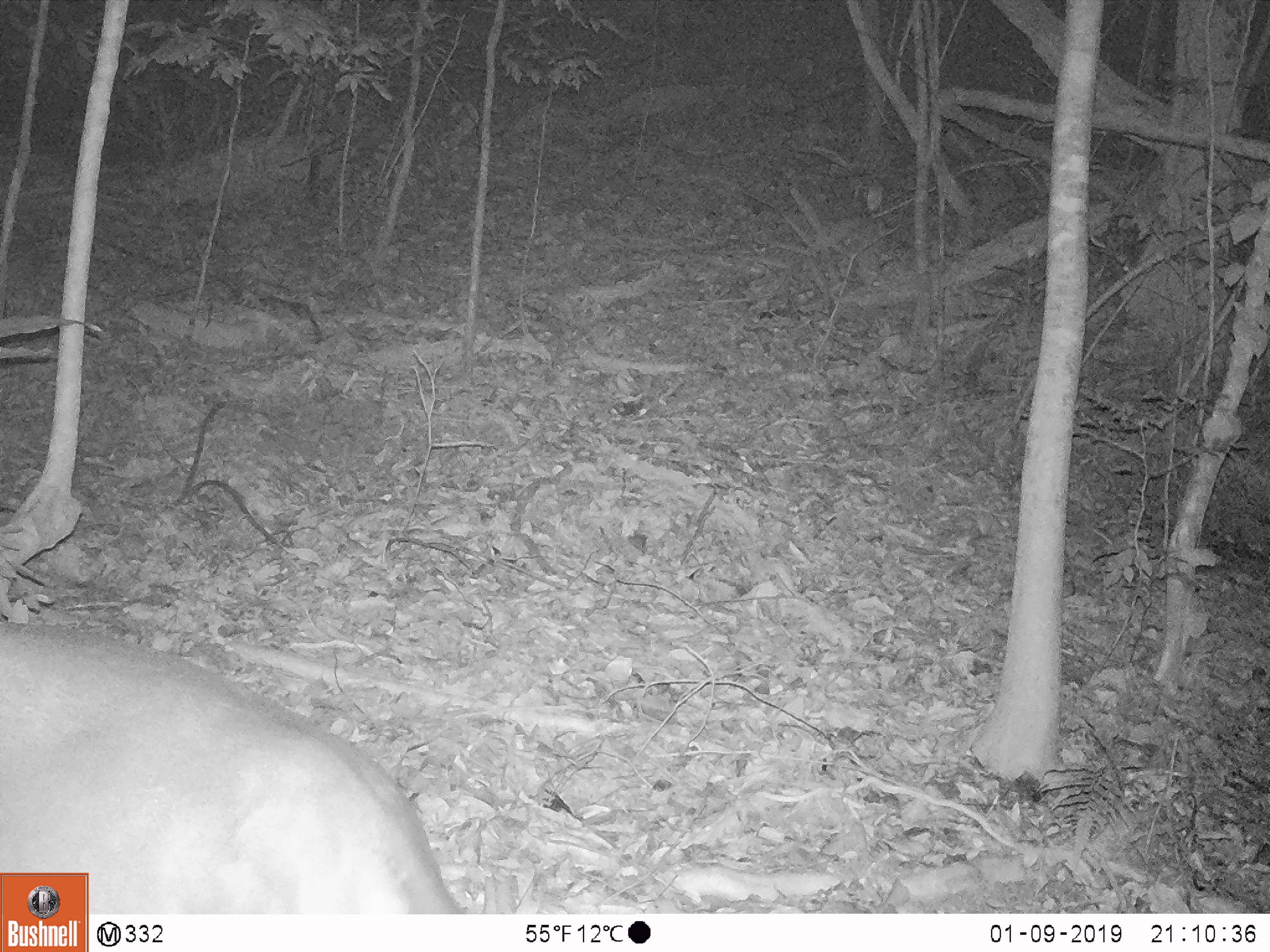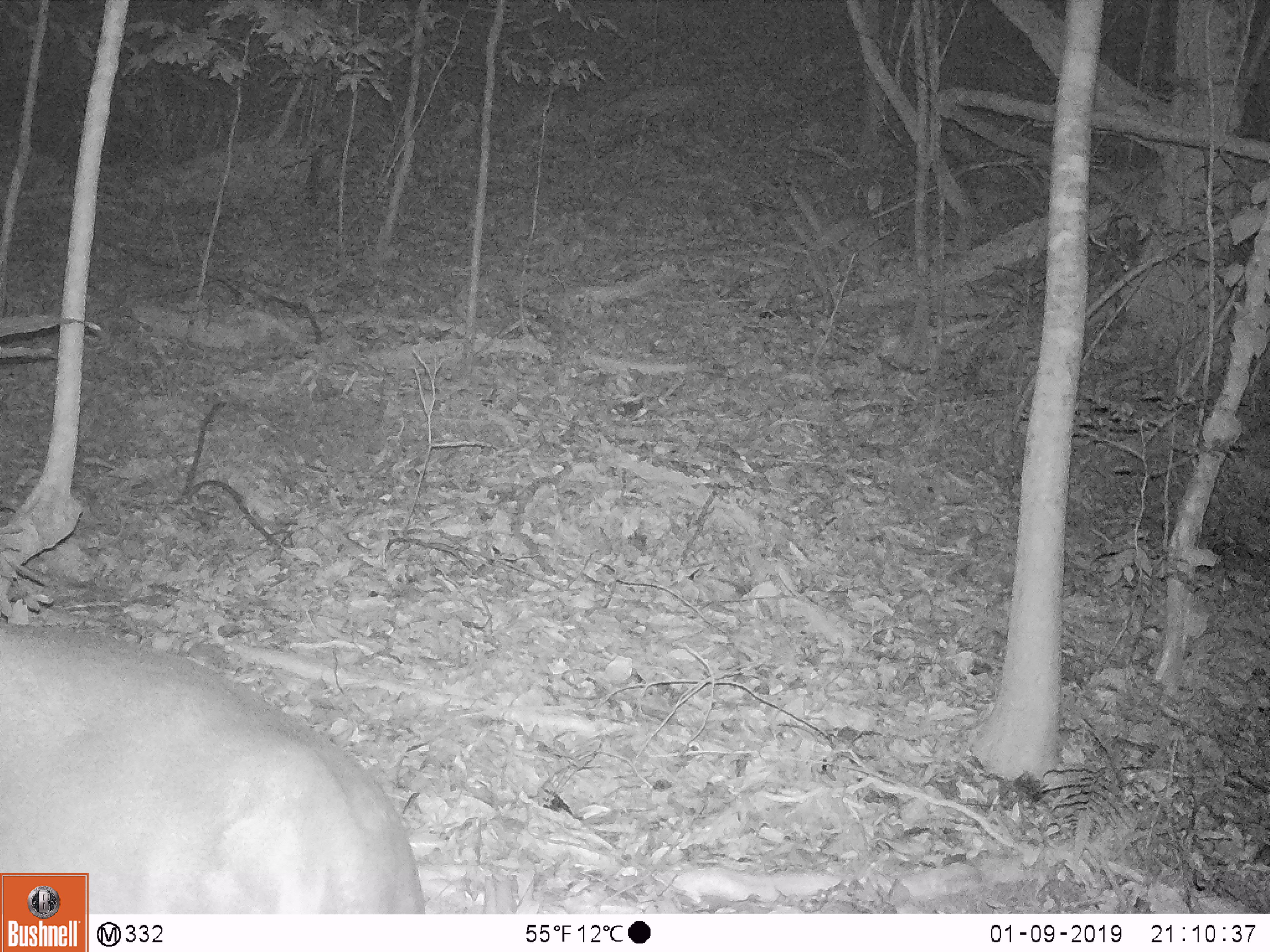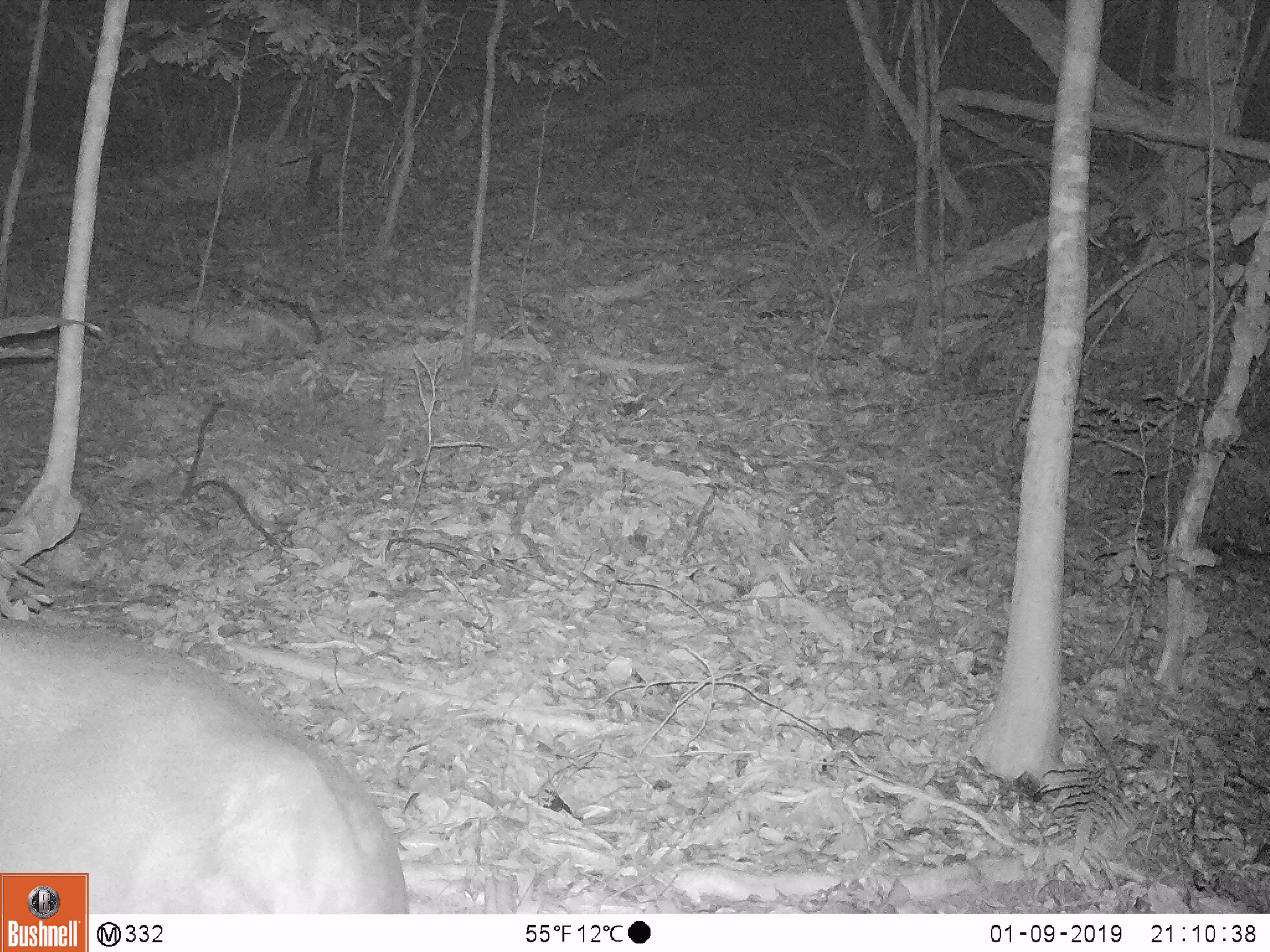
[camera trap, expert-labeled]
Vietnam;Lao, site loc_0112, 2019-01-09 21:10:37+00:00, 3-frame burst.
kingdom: Animalia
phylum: Chordata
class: Mammalia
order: Artiodactyla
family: Cervidae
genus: Muntiacus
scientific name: Muntiacus vuquangensis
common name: large-antlered muntjac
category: large antlered muntjac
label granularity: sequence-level